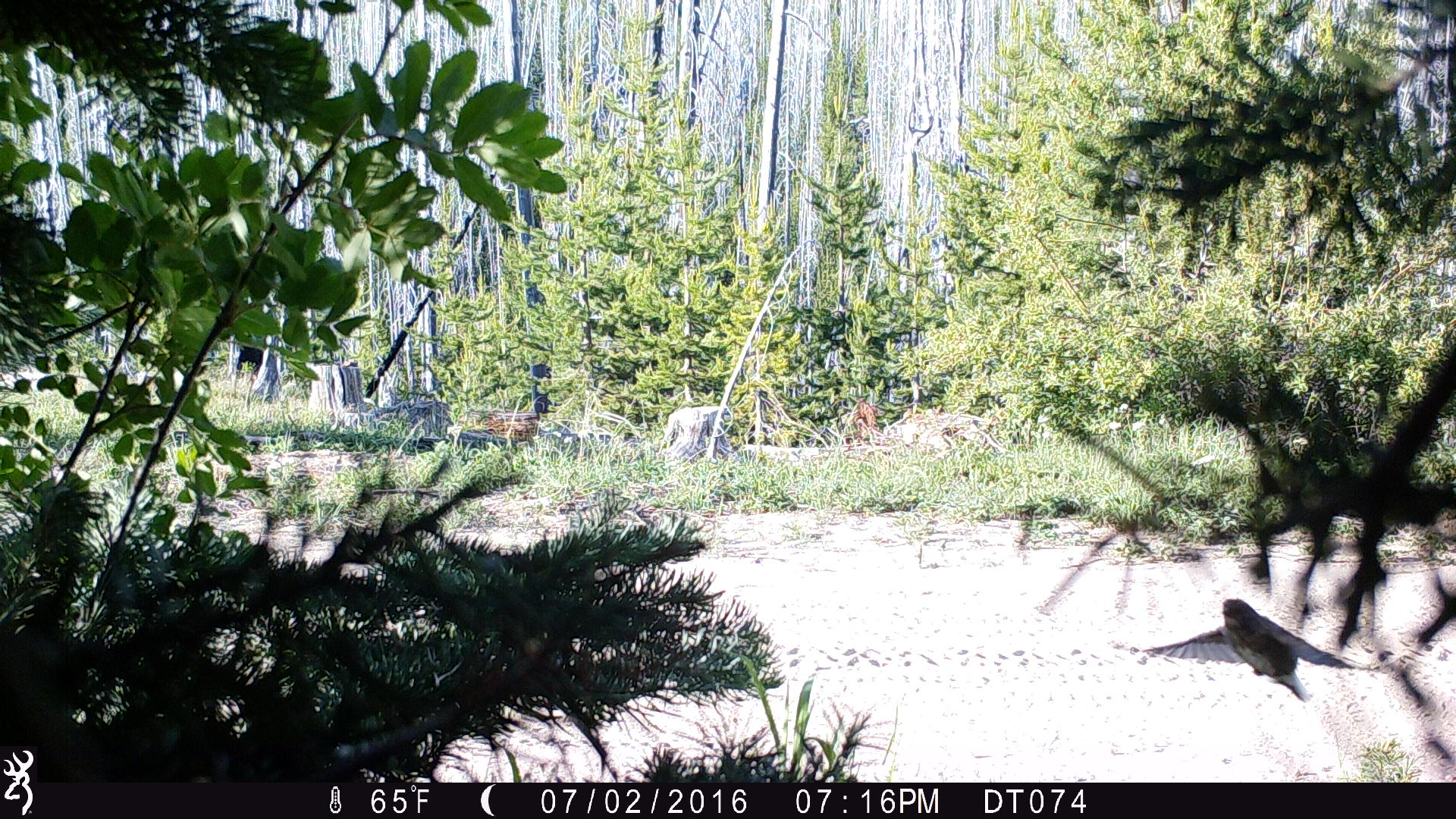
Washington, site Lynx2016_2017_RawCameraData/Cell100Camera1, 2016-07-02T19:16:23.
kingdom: Animalia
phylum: Chordata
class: Aves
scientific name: Aves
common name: birds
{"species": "Aves (birds)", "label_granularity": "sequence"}